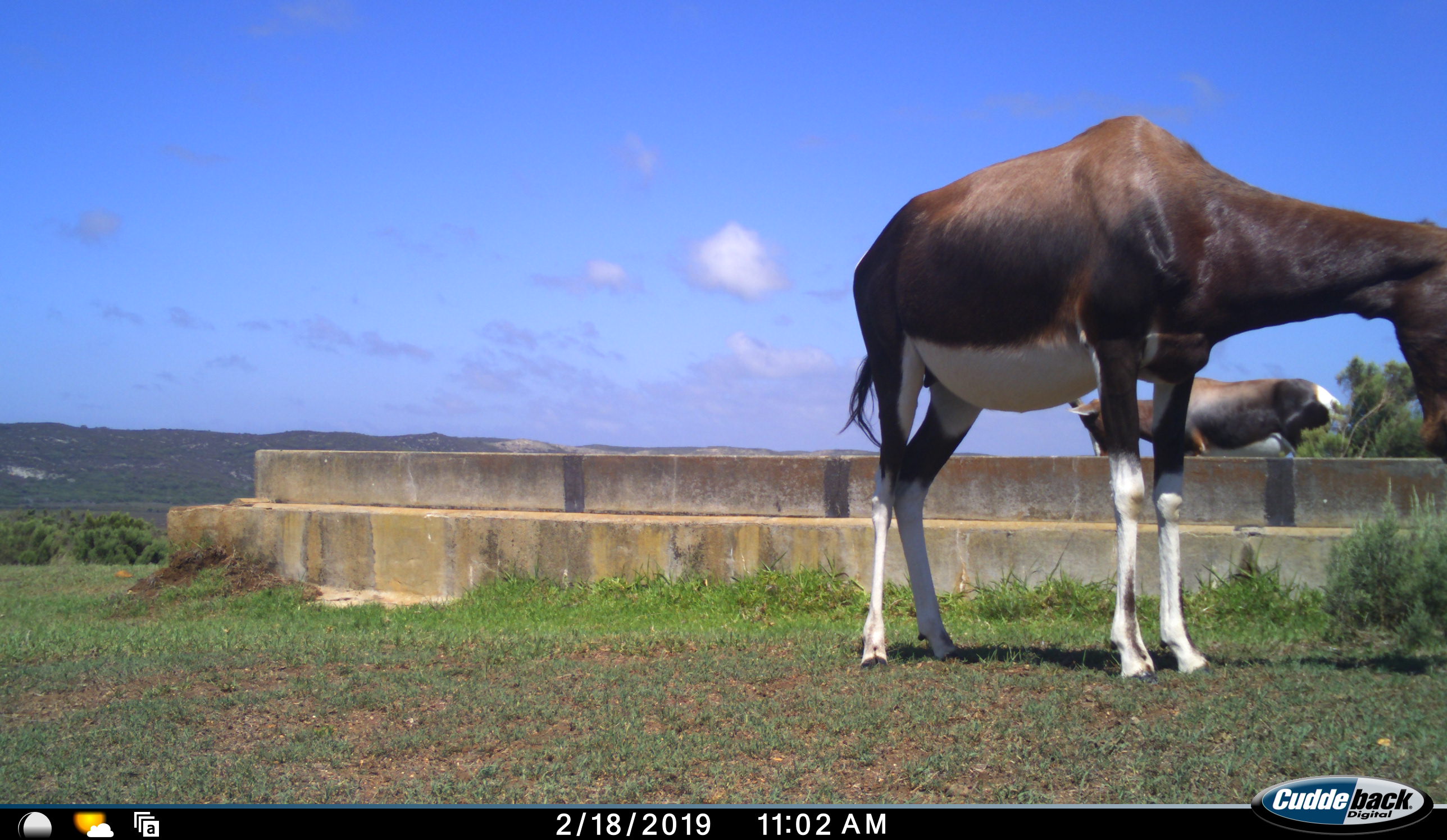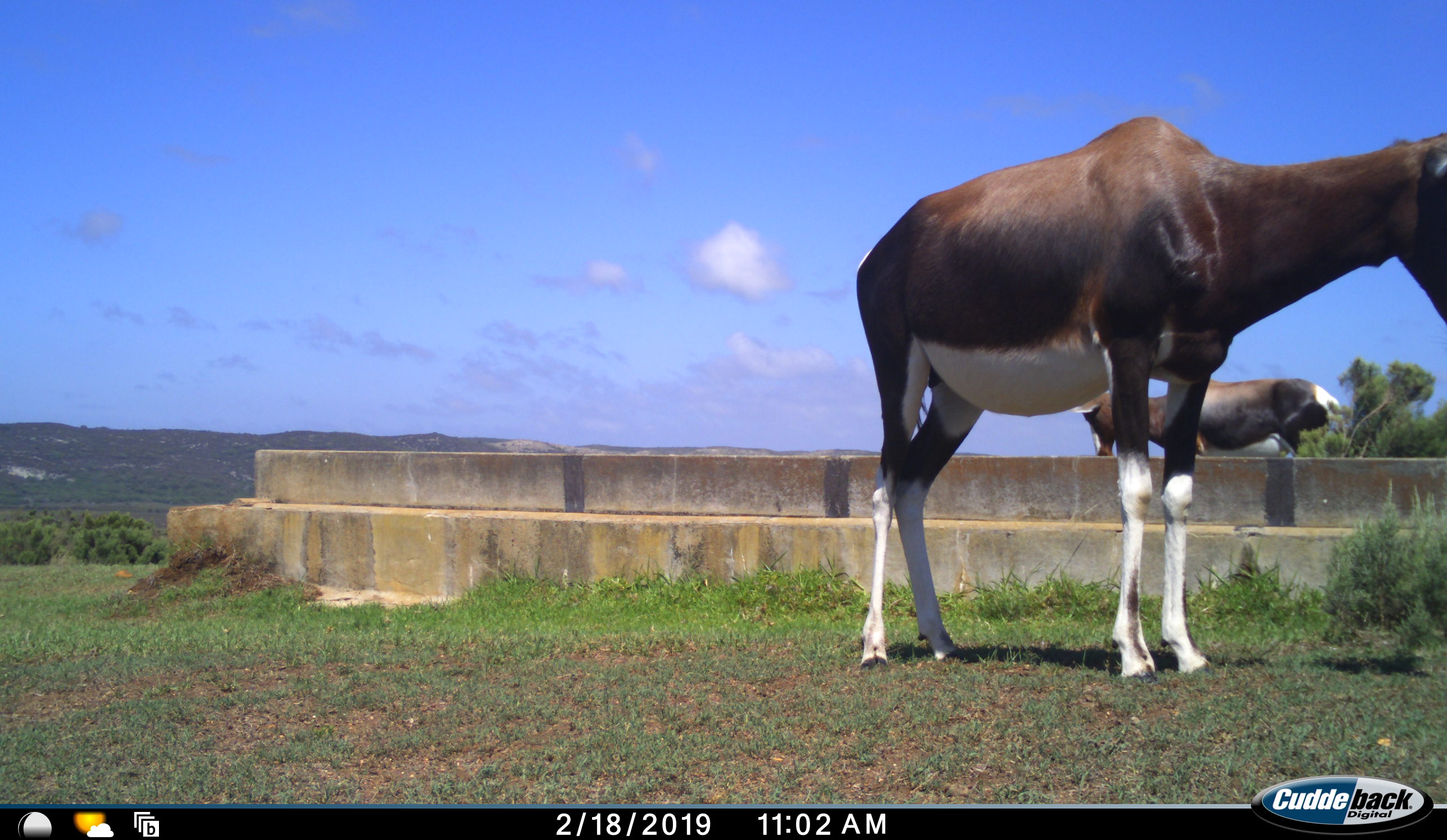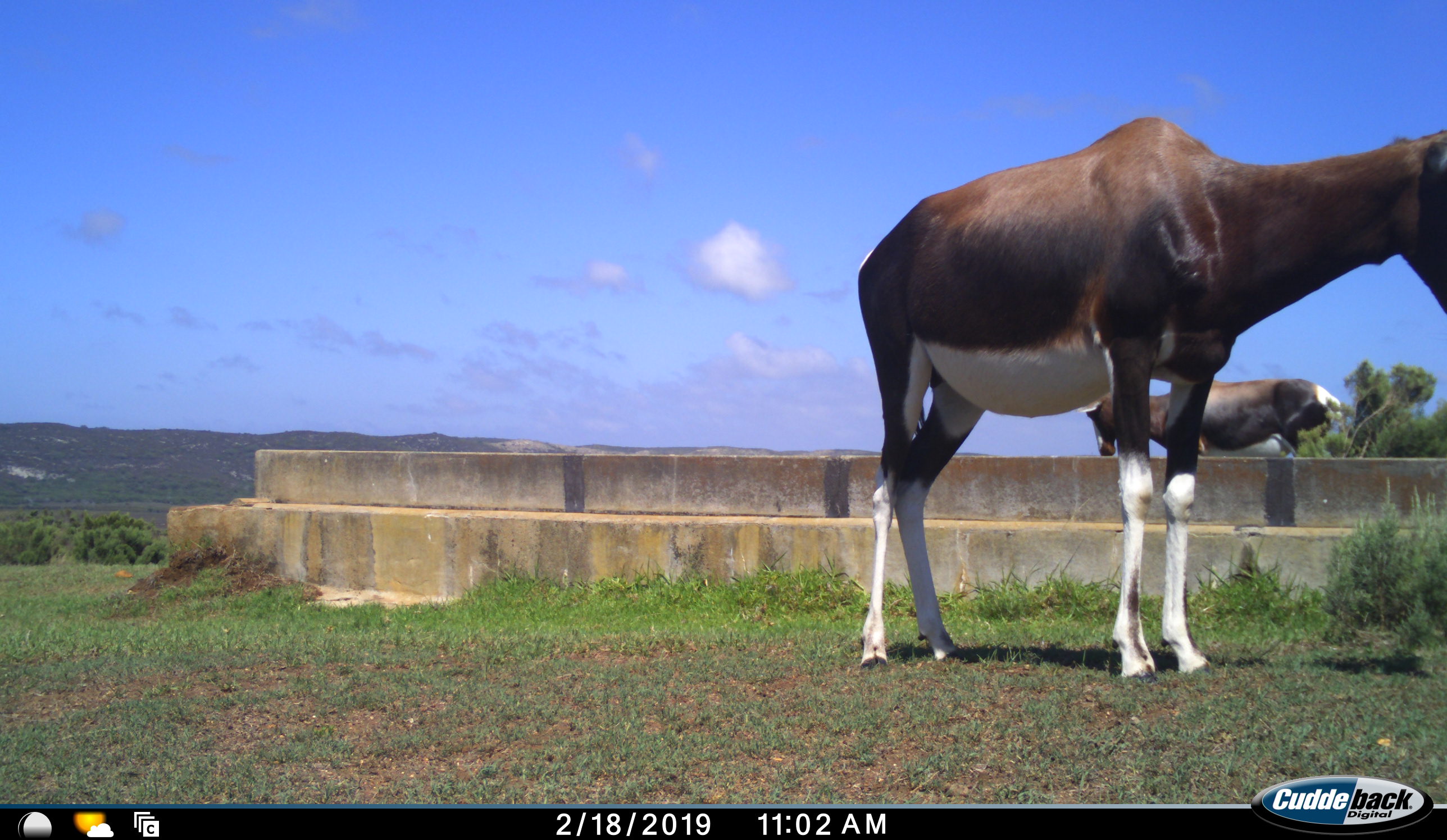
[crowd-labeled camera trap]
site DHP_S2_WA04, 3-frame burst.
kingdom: Animalia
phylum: Chordata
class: Mammalia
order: Artiodactyla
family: Bovidae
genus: Damaliscus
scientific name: Damaliscus pygargus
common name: bontebok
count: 2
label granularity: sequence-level